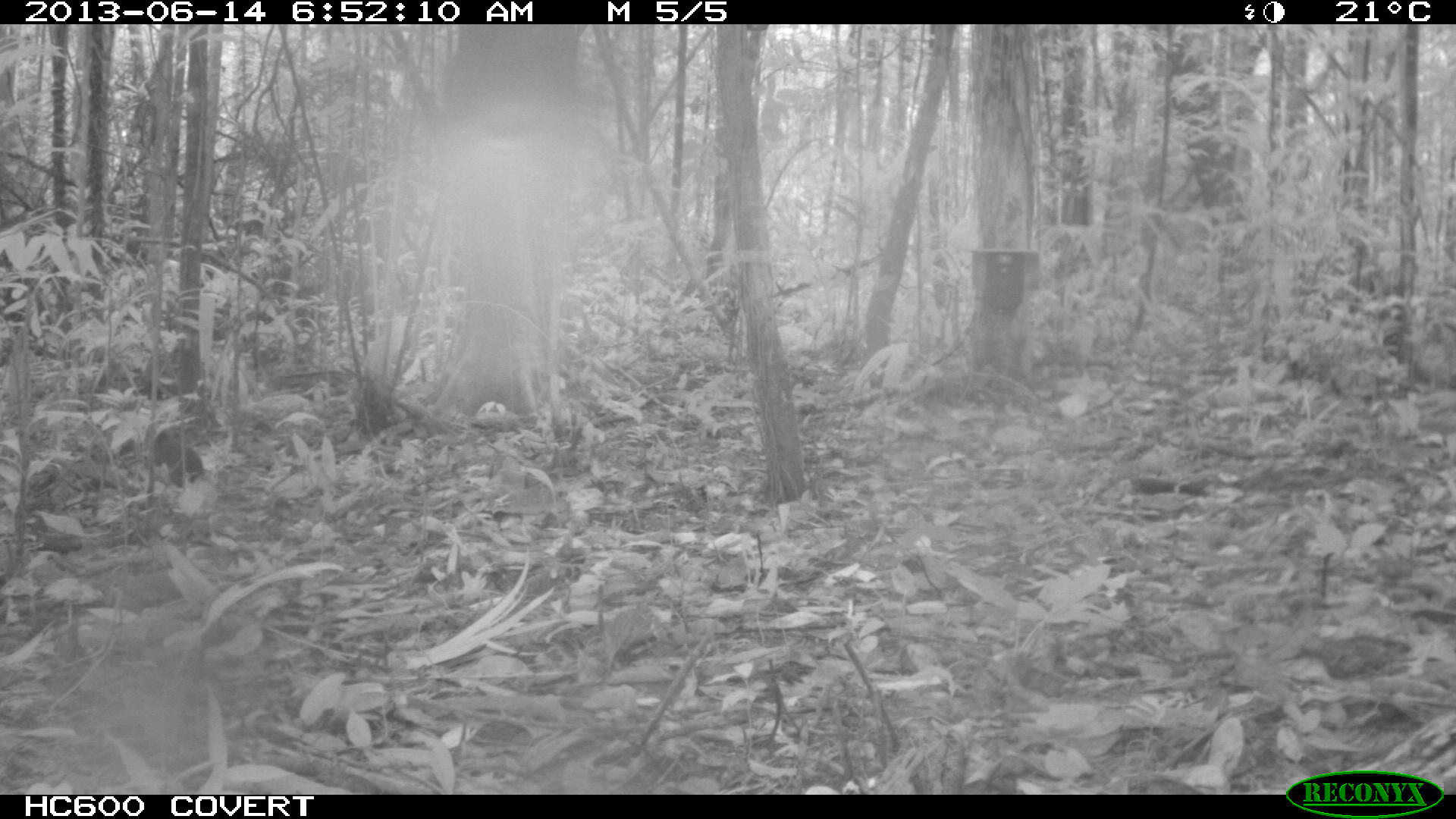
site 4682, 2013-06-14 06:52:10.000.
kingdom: Animalia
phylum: Chordata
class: Mammalia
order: Rodentia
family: Dasyproctidae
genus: Myoprocta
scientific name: Myoprocta pratti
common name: green acouchi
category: myoprocta pratii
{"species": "myoprocta pratii (green acouchi) (Myoprocta pratti)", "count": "1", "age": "adult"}